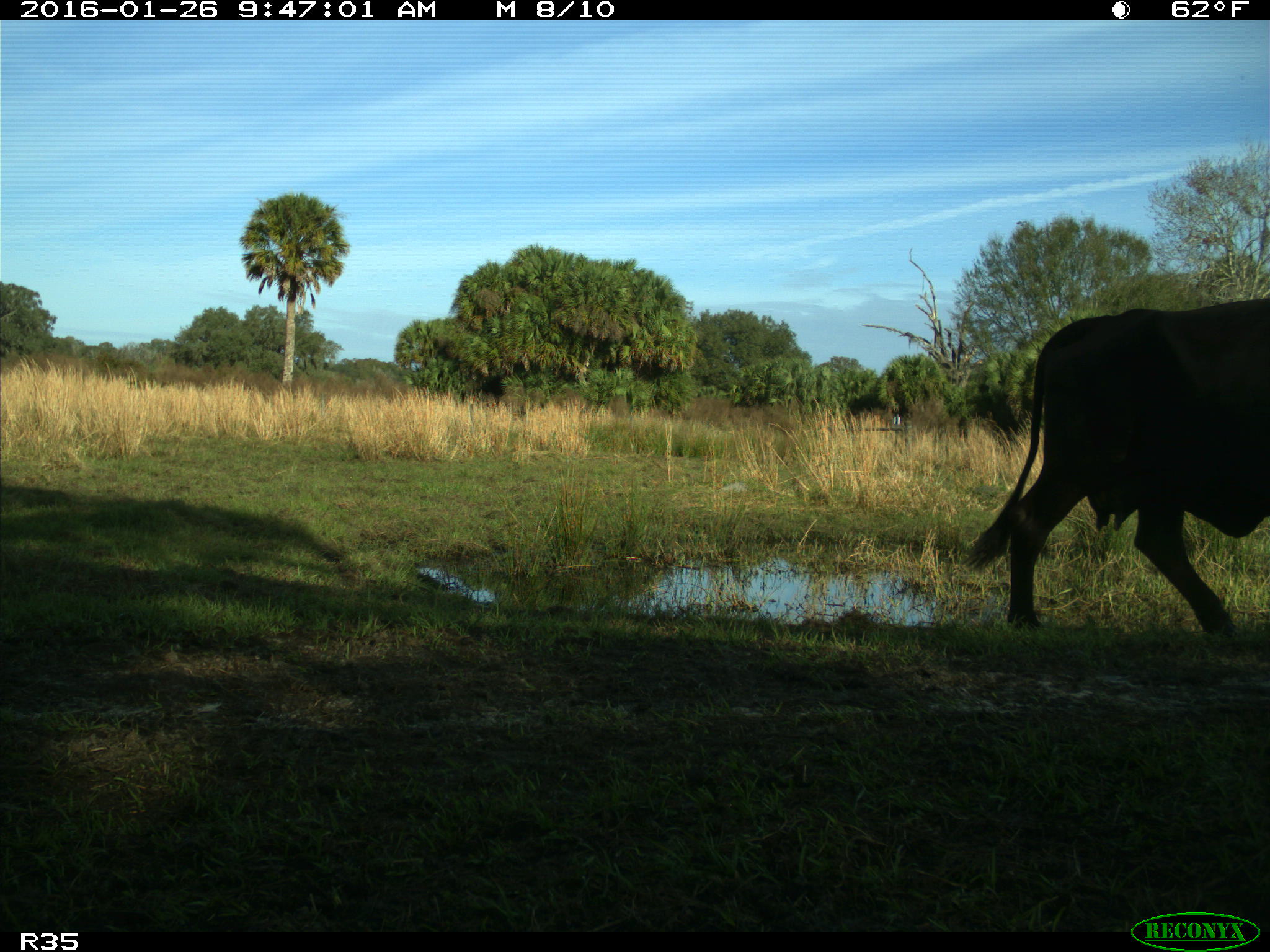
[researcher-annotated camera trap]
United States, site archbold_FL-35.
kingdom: Animalia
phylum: Chordata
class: Mammalia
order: Artiodactyla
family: Bovidae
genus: Bos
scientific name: Bos taurus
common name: domestic cow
Bos taurus (domestic cow).